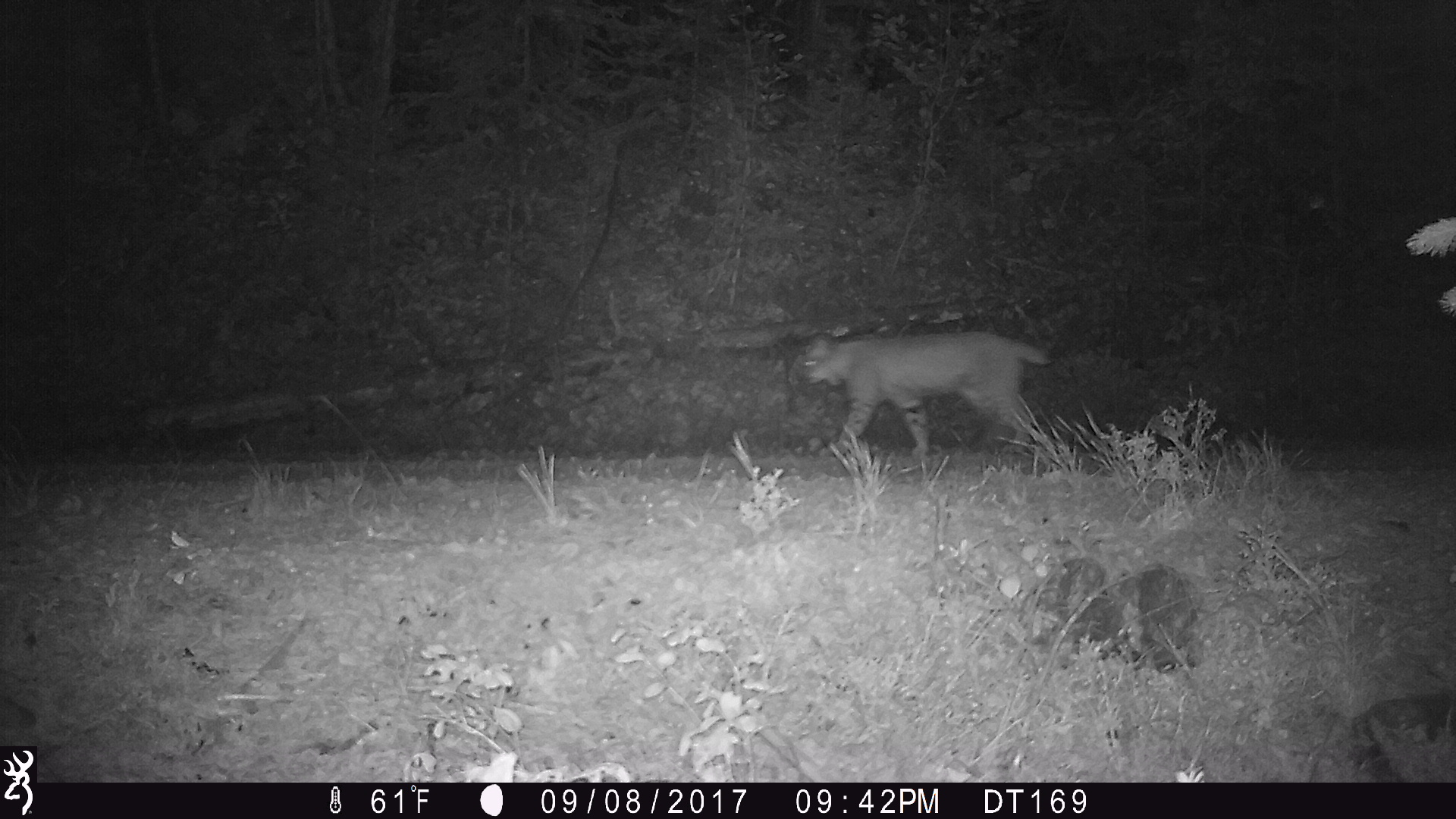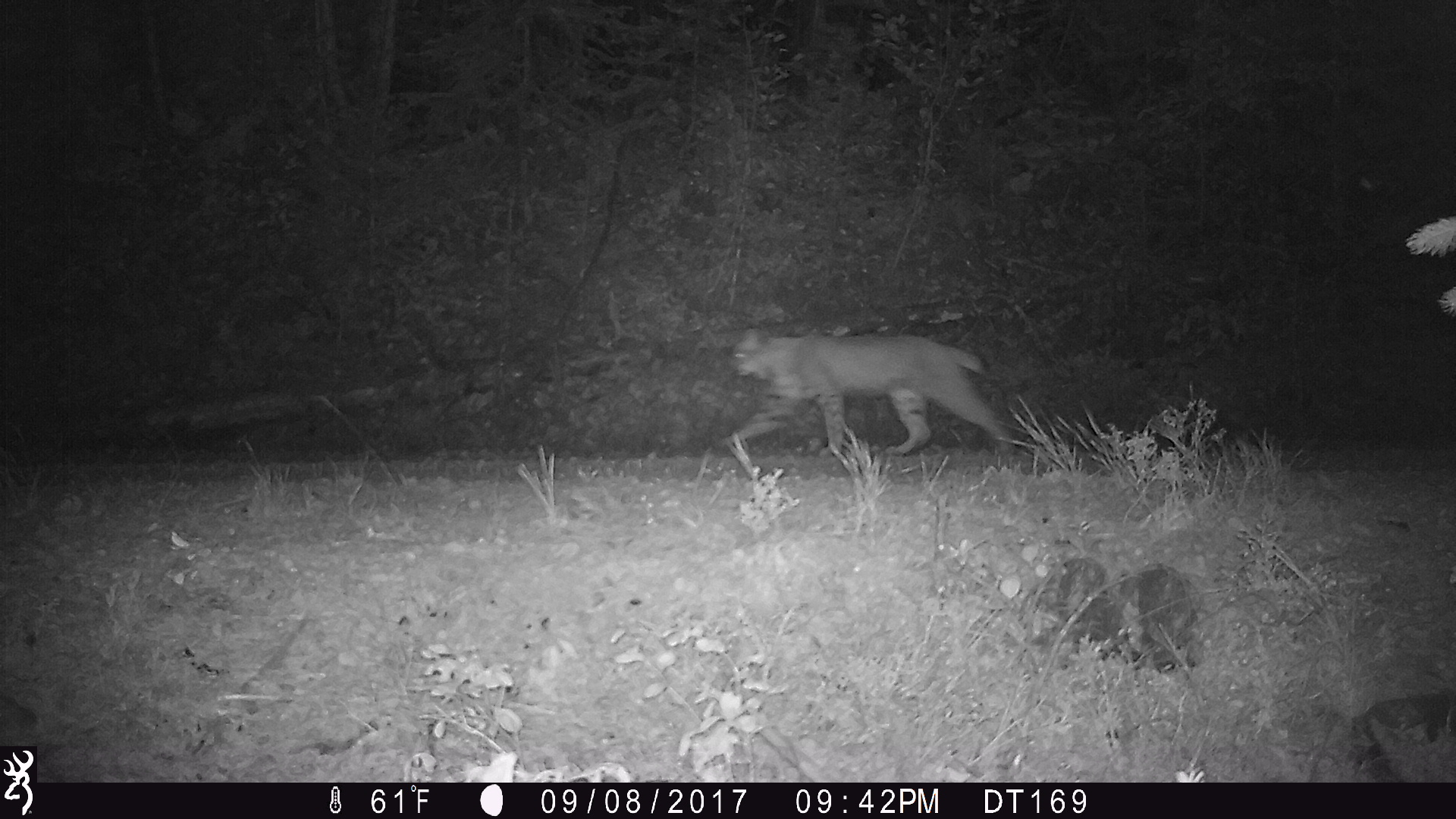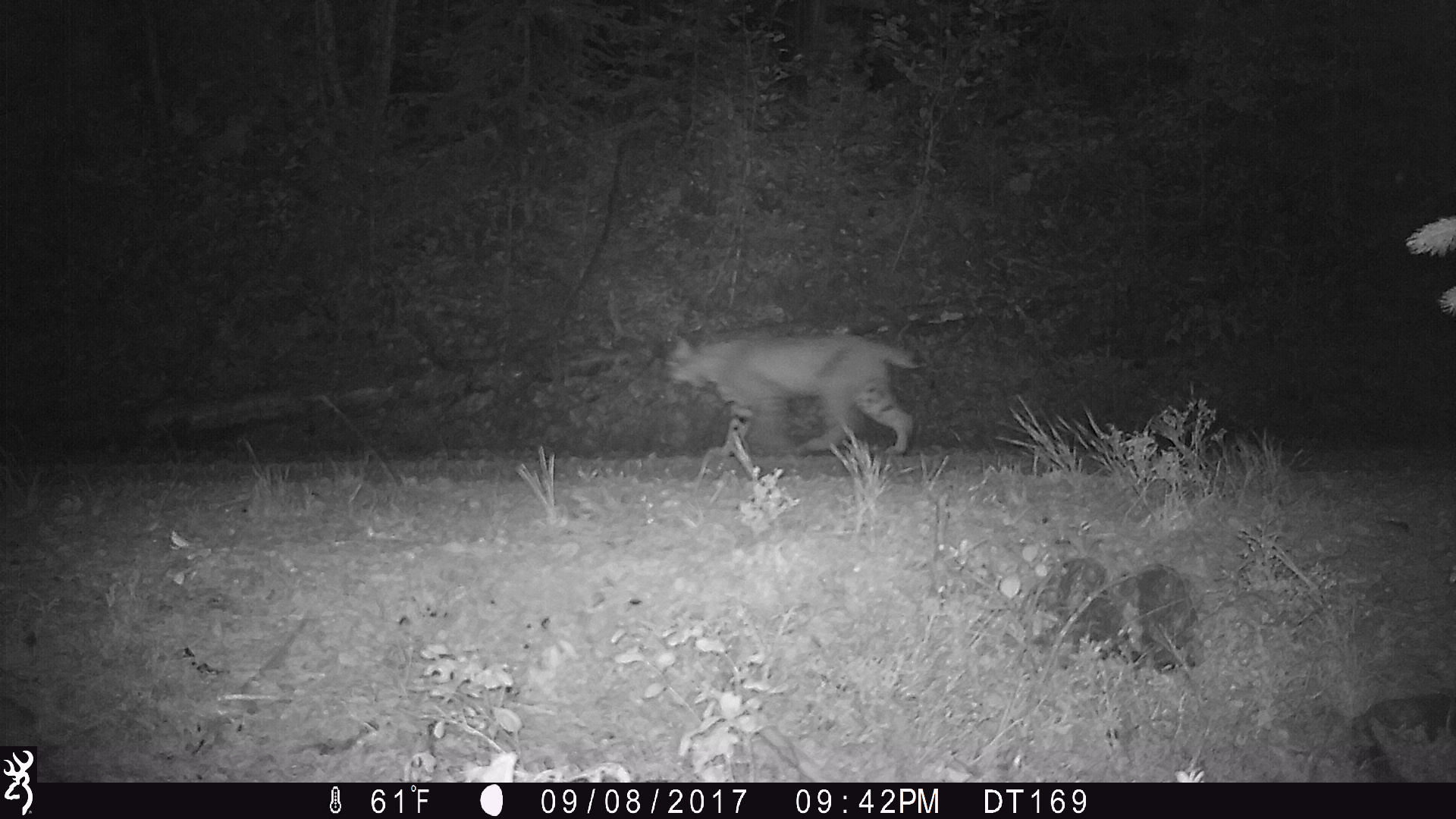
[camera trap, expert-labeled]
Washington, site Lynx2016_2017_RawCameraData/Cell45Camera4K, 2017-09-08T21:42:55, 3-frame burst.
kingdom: Animalia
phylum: Chordata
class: Mammalia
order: Carnivora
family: Felidae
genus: Lynx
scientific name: Lynx rufus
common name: bobcat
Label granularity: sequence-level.